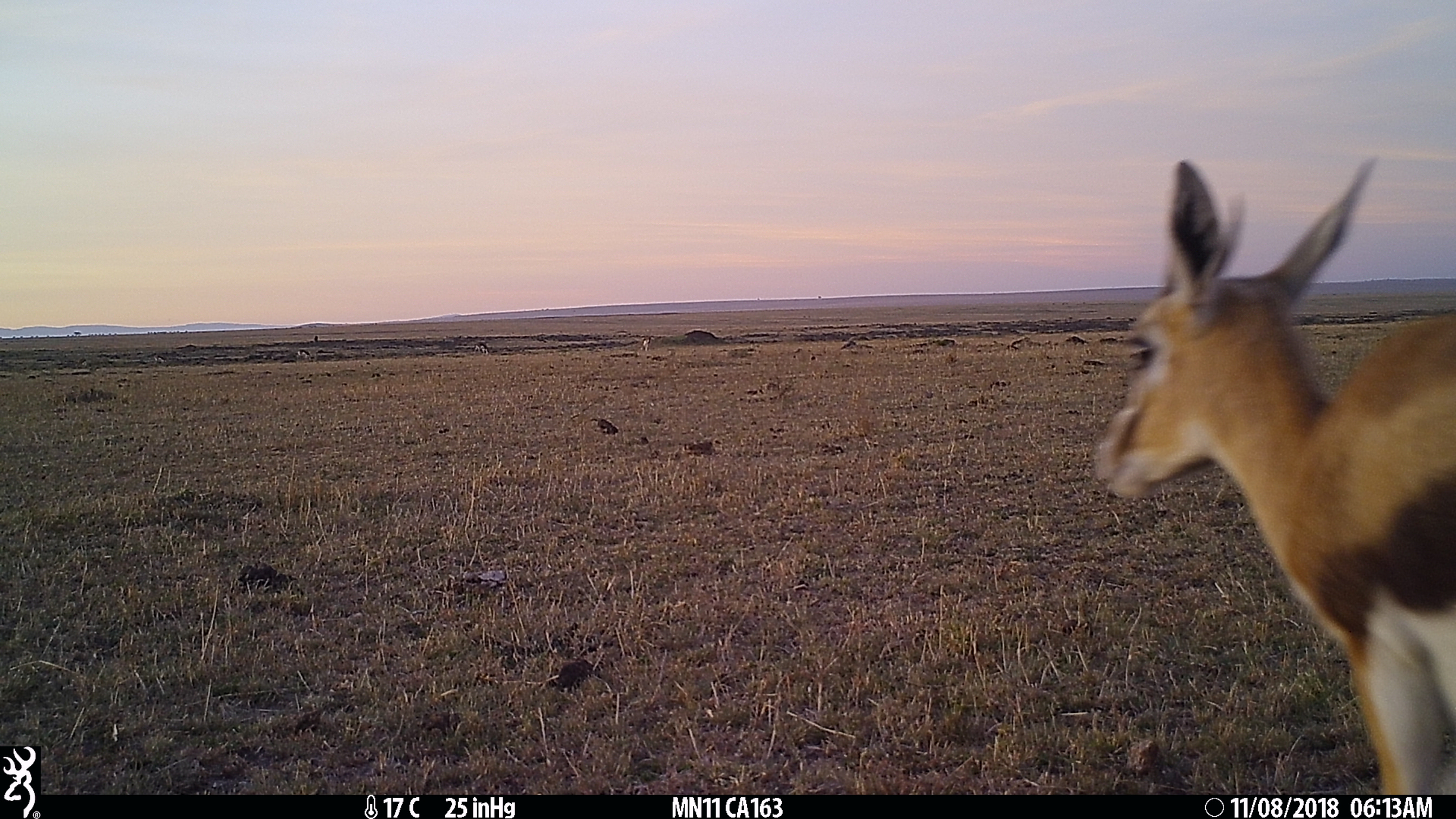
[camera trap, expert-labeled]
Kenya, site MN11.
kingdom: Animalia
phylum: Chordata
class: Mammalia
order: Artiodactyla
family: Bovidae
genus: Eudorcas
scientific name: Eudorcas thomsonii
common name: thomon's gazelle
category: gazelle thomsons